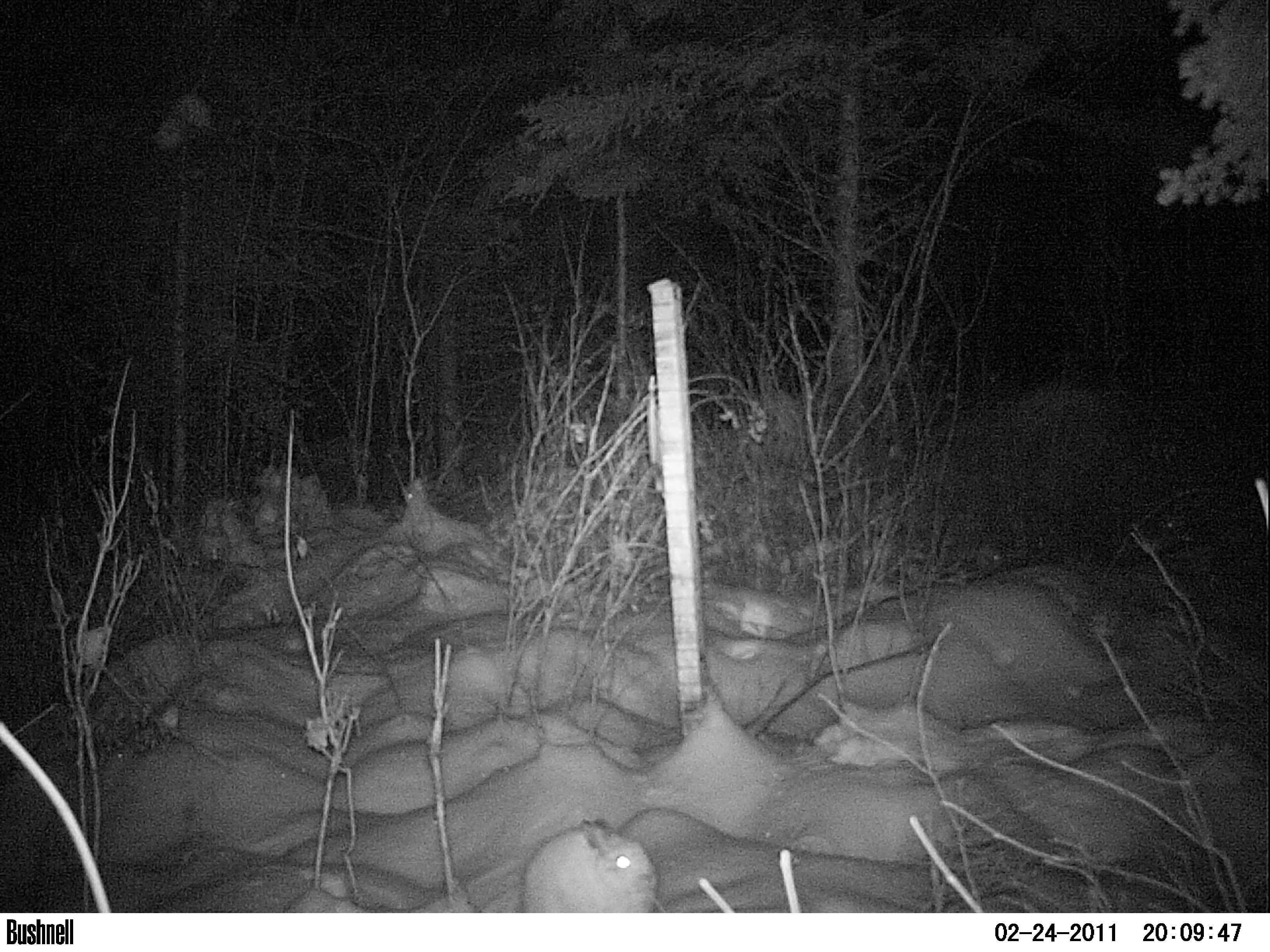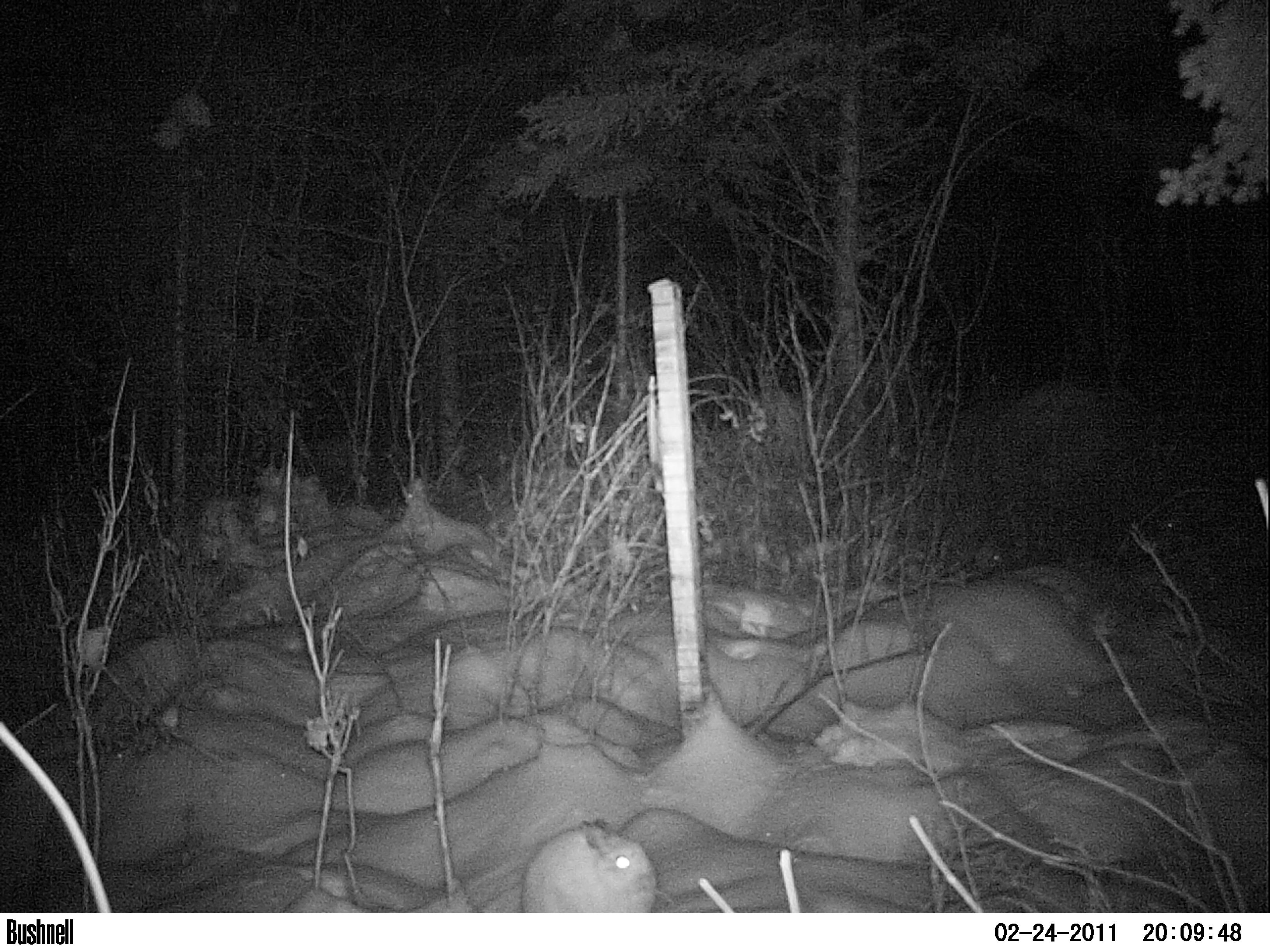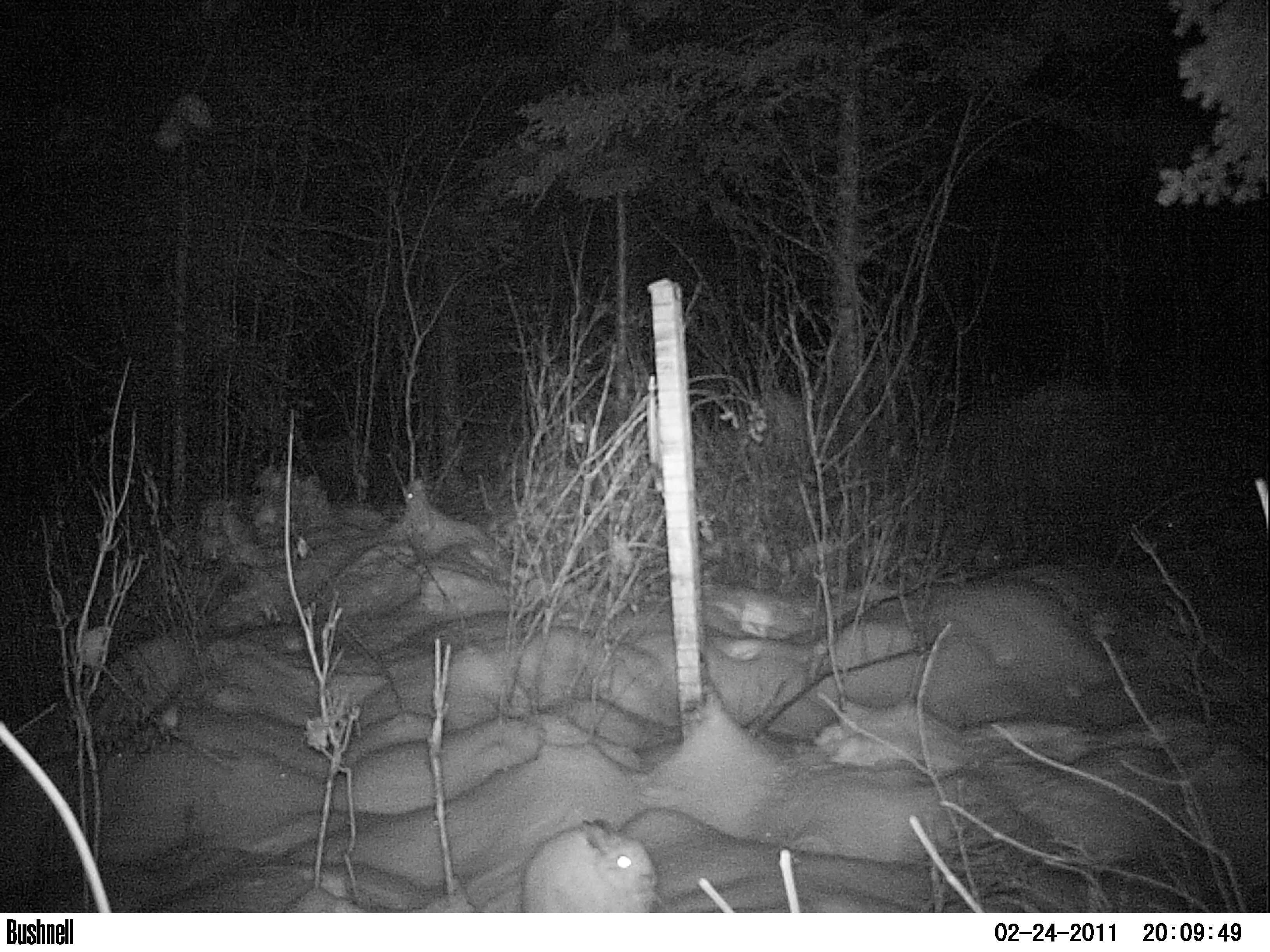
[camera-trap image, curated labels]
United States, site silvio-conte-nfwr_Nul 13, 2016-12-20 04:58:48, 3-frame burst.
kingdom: Animalia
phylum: Chordata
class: Mammalia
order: Lagomorpha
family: Leporidae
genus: Lepus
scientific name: Lepus americanus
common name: snowshoe hare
Snowshoe hare (Lepus americanus).